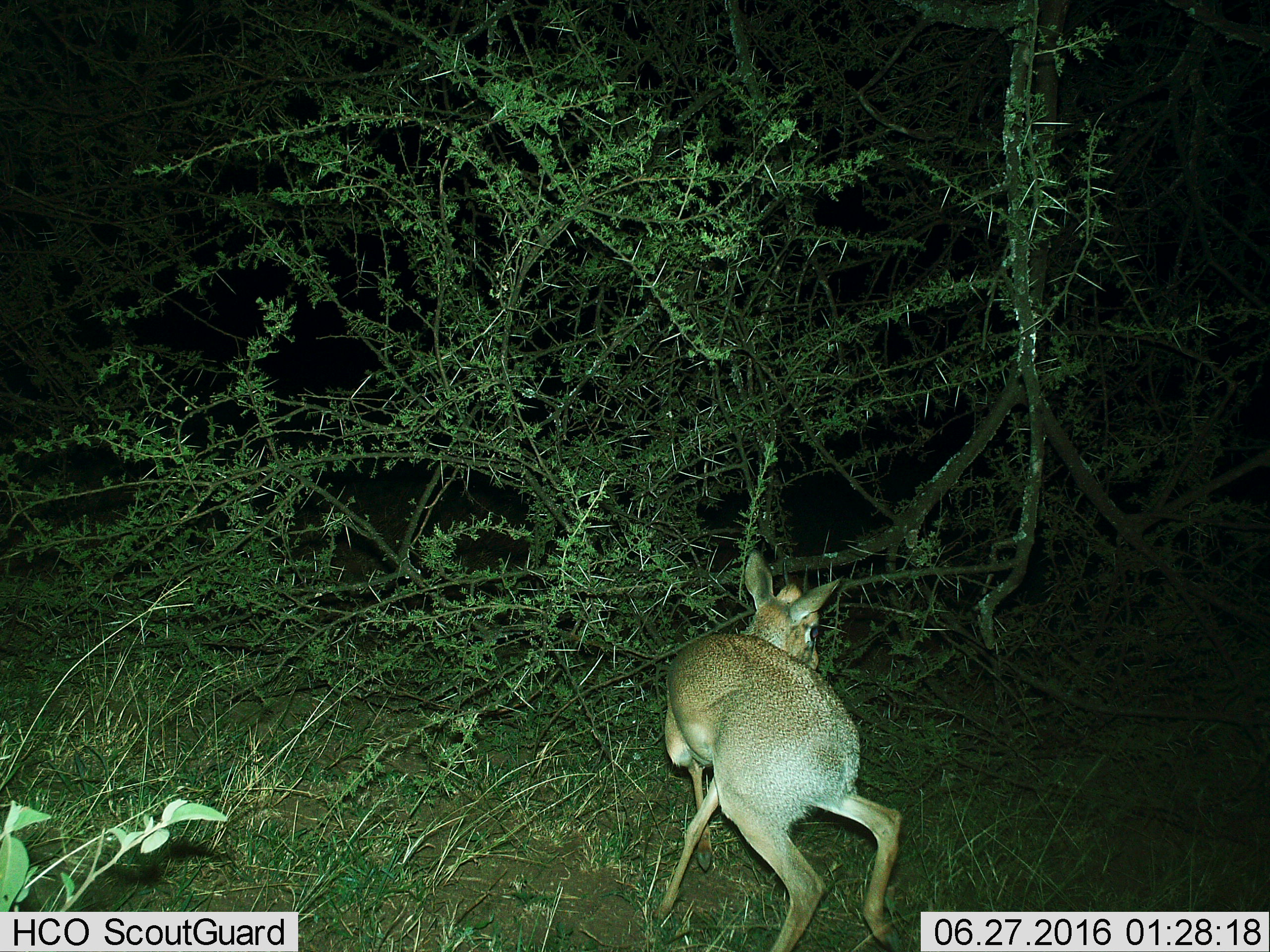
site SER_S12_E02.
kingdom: Animalia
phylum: Chordata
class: Mammalia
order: Artiodactyla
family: Bovidae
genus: Madoqua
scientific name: Madoqua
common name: dik-dik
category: dikdik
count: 1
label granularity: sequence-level